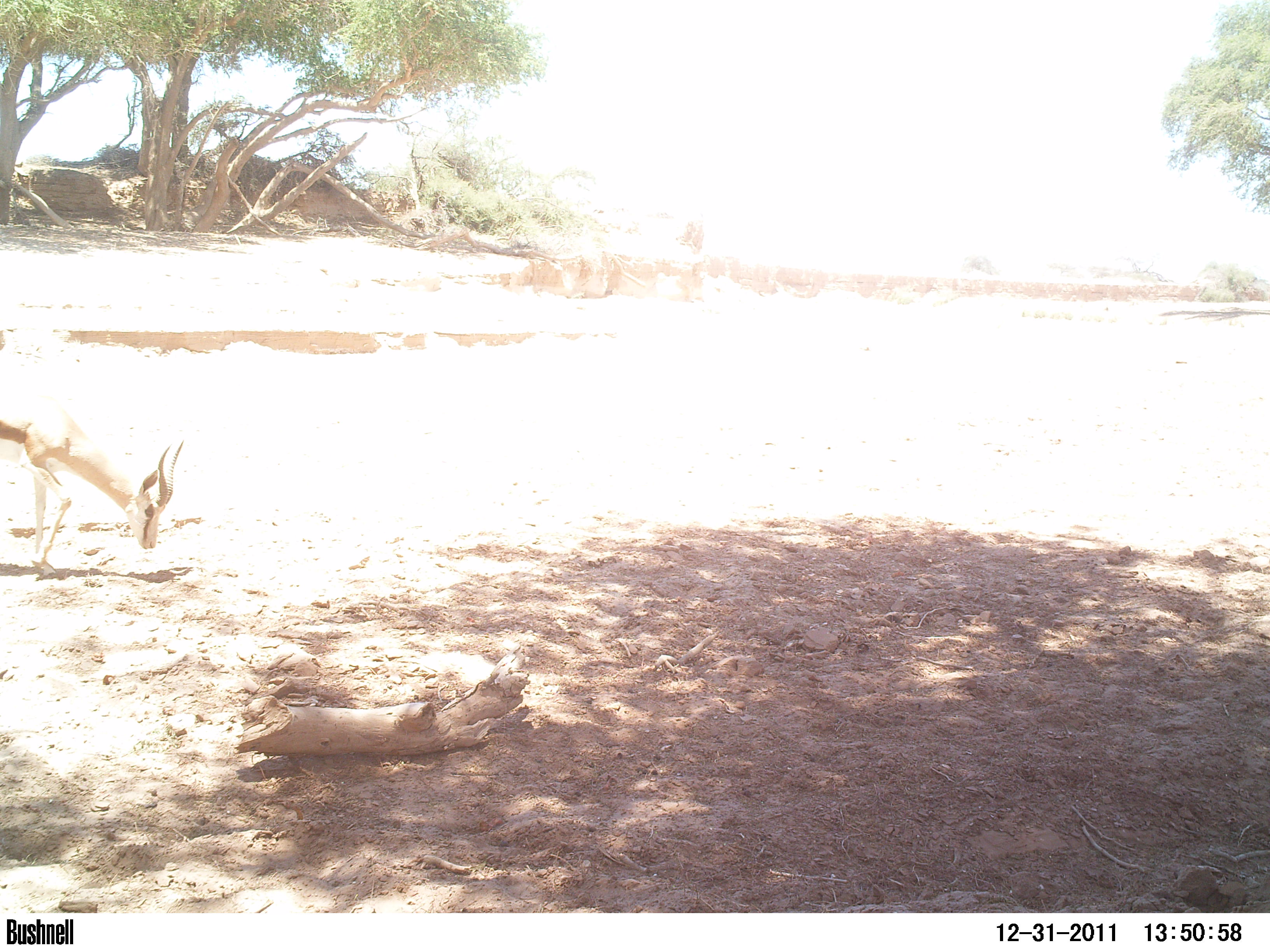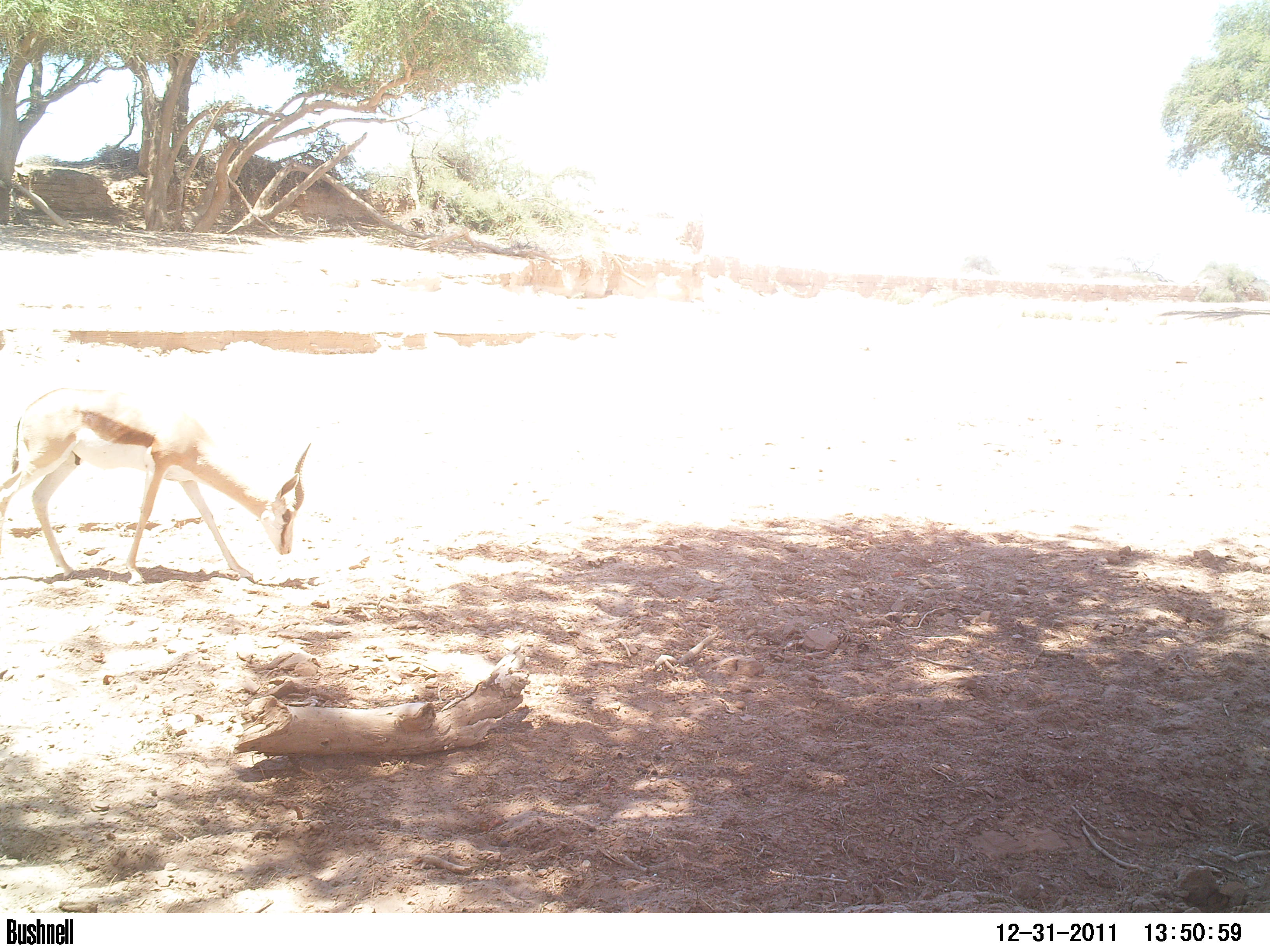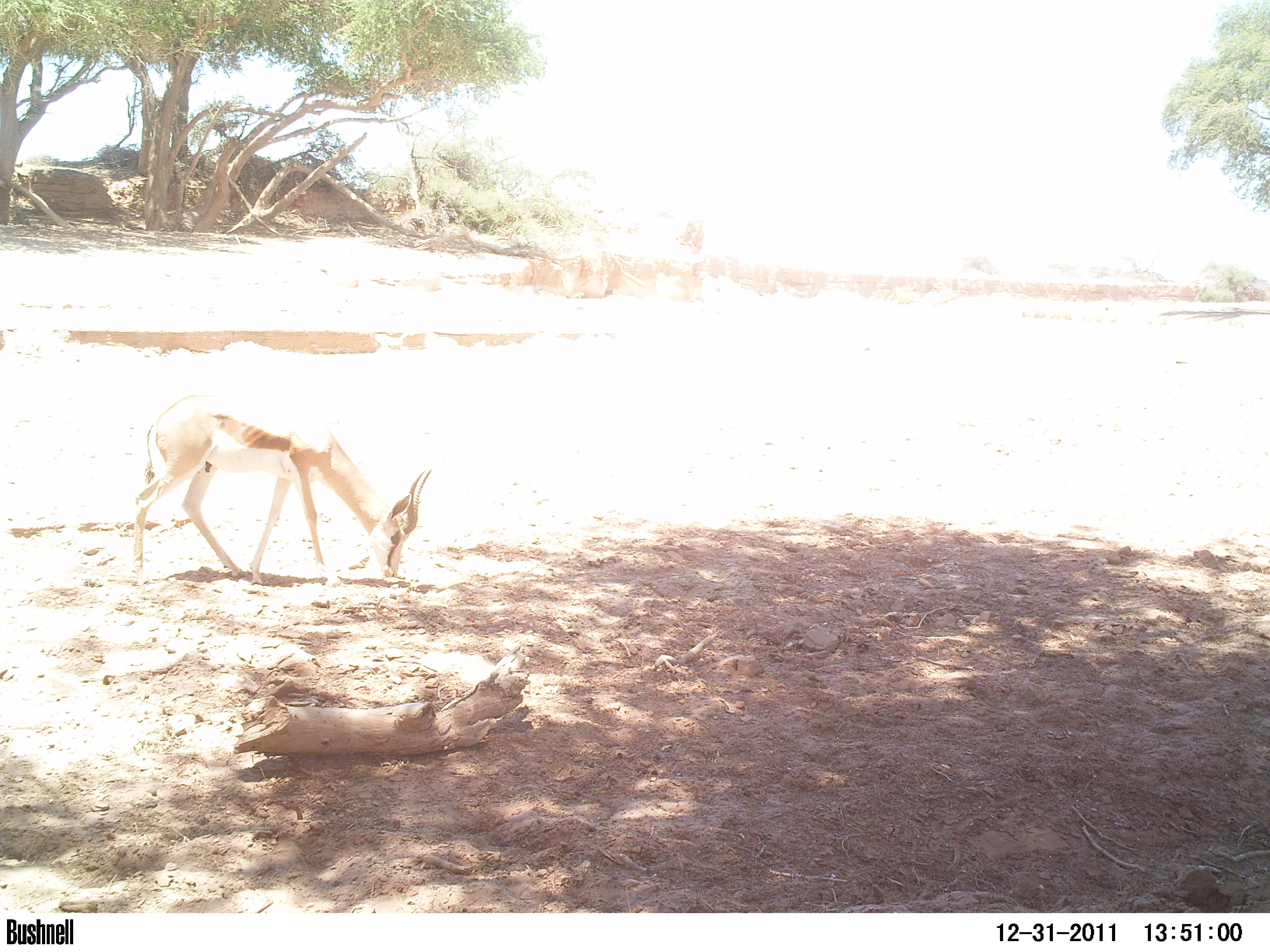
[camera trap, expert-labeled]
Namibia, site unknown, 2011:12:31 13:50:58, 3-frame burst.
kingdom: Animalia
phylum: Chordata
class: Mammalia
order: Artiodactyla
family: Bovidae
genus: Antidorcas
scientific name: Antidorcas marsupialis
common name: springbok